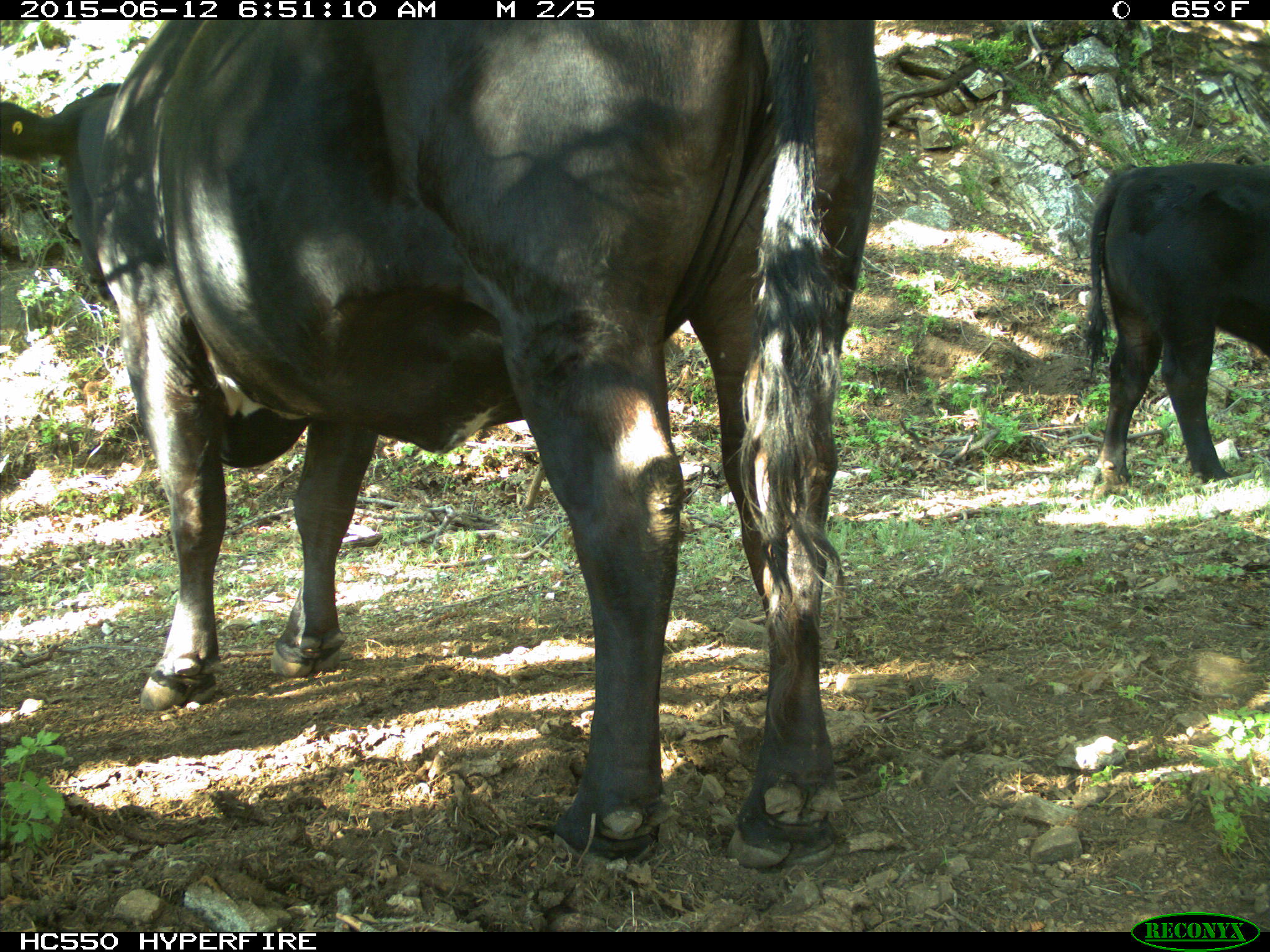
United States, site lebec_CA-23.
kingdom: Animalia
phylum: Chordata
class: Mammalia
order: Artiodactyla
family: Bovidae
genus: Bos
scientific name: Bos taurus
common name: domestic cow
Bos taurus (domestic cow).